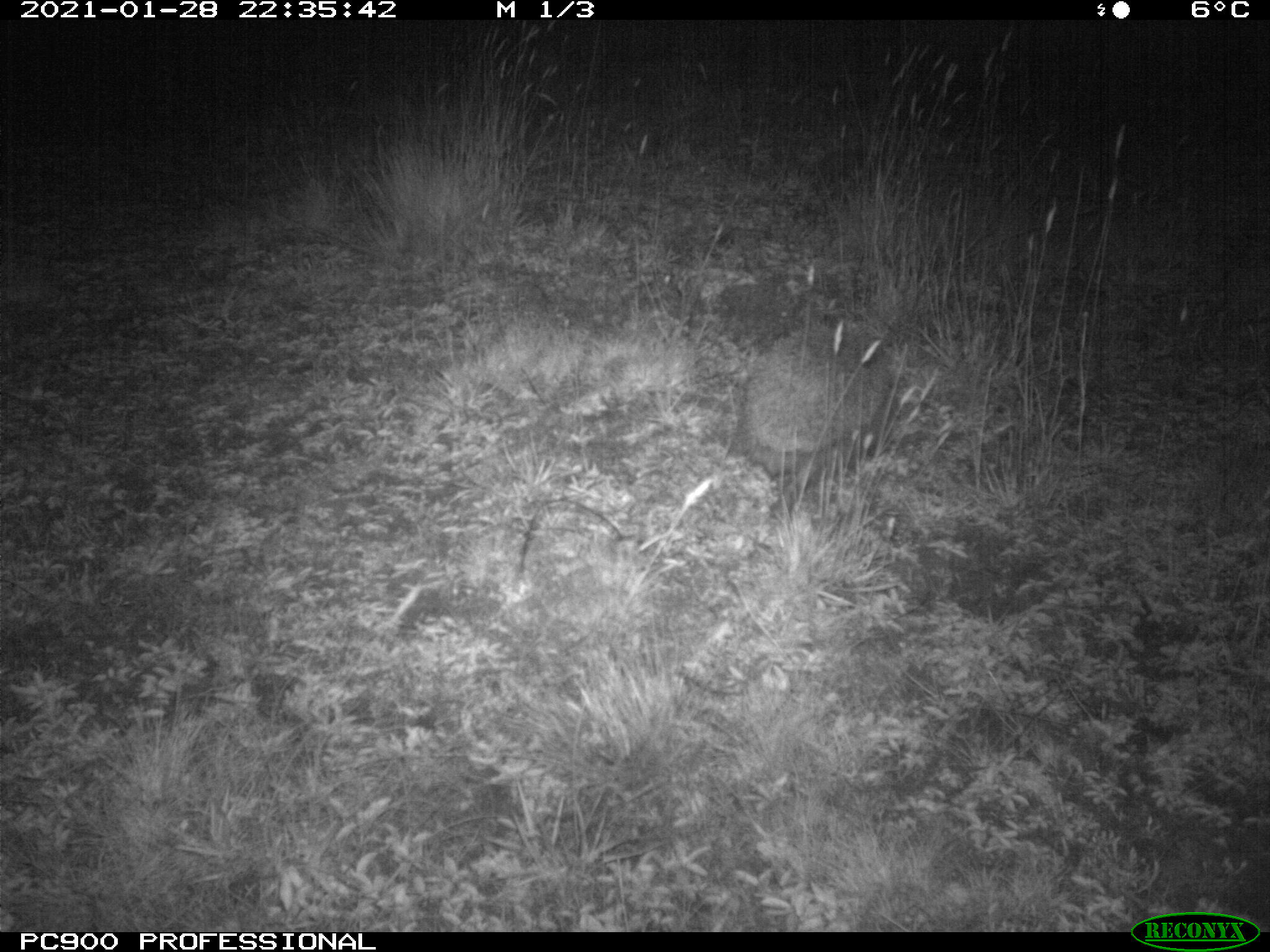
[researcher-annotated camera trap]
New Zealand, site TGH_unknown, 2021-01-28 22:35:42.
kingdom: Animalia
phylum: Chordata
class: Mammalia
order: Eulipotyphla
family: Erinaceidae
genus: Erinaceus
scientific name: Erinaceus europaeus europaeus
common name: european hedgehog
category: hedgehog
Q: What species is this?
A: Hedgehog (european hedgehog) (Erinaceus europaeus europaeus).